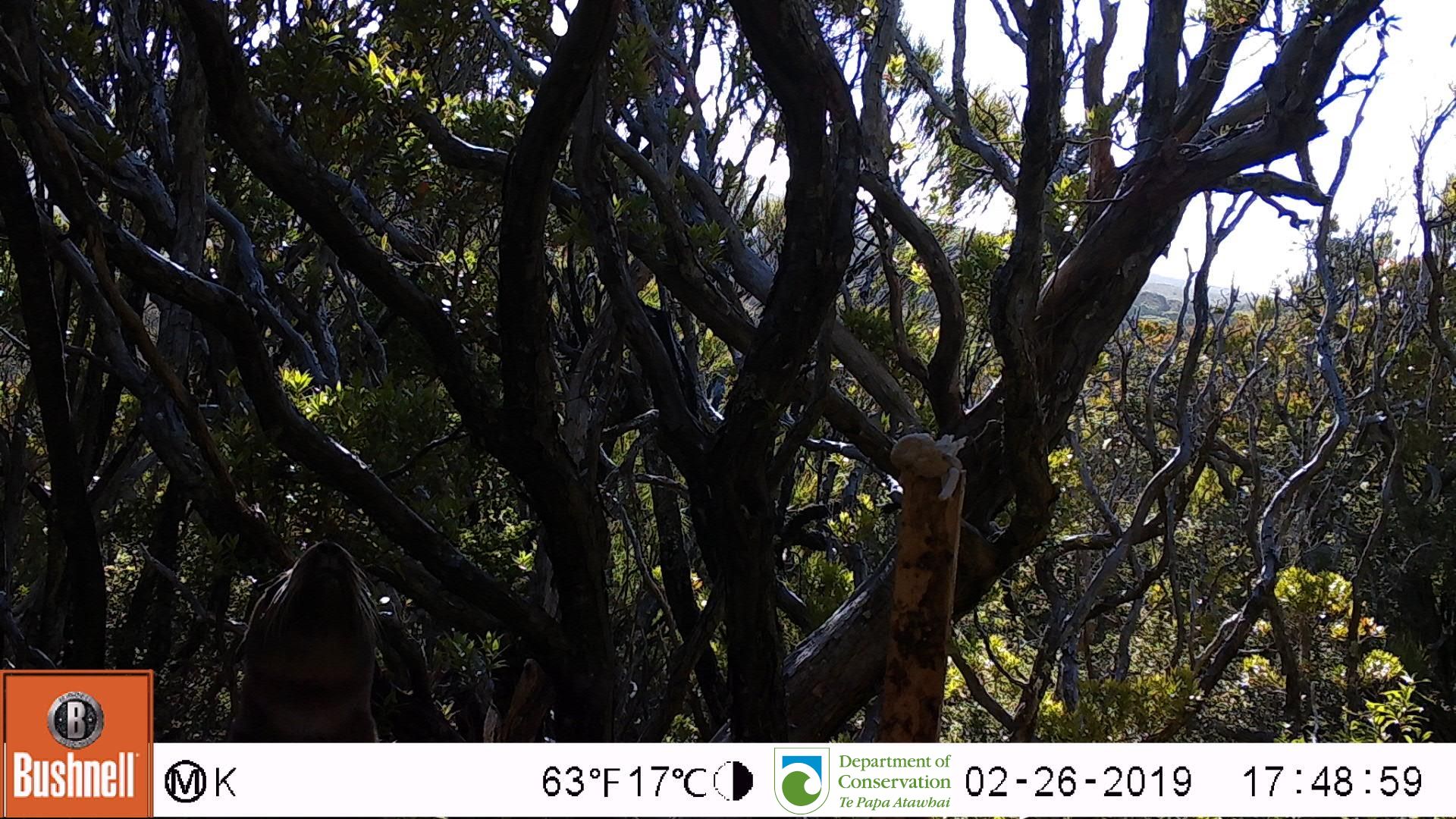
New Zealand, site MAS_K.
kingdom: Animalia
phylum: Chordata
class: Mammalia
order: Carnivora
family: Otariidae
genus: Phocarctos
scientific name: Phocarctos hookeri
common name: new zealand sea lion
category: sealion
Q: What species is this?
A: Sealion (new zealand sea lion) (Phocarctos hookeri).